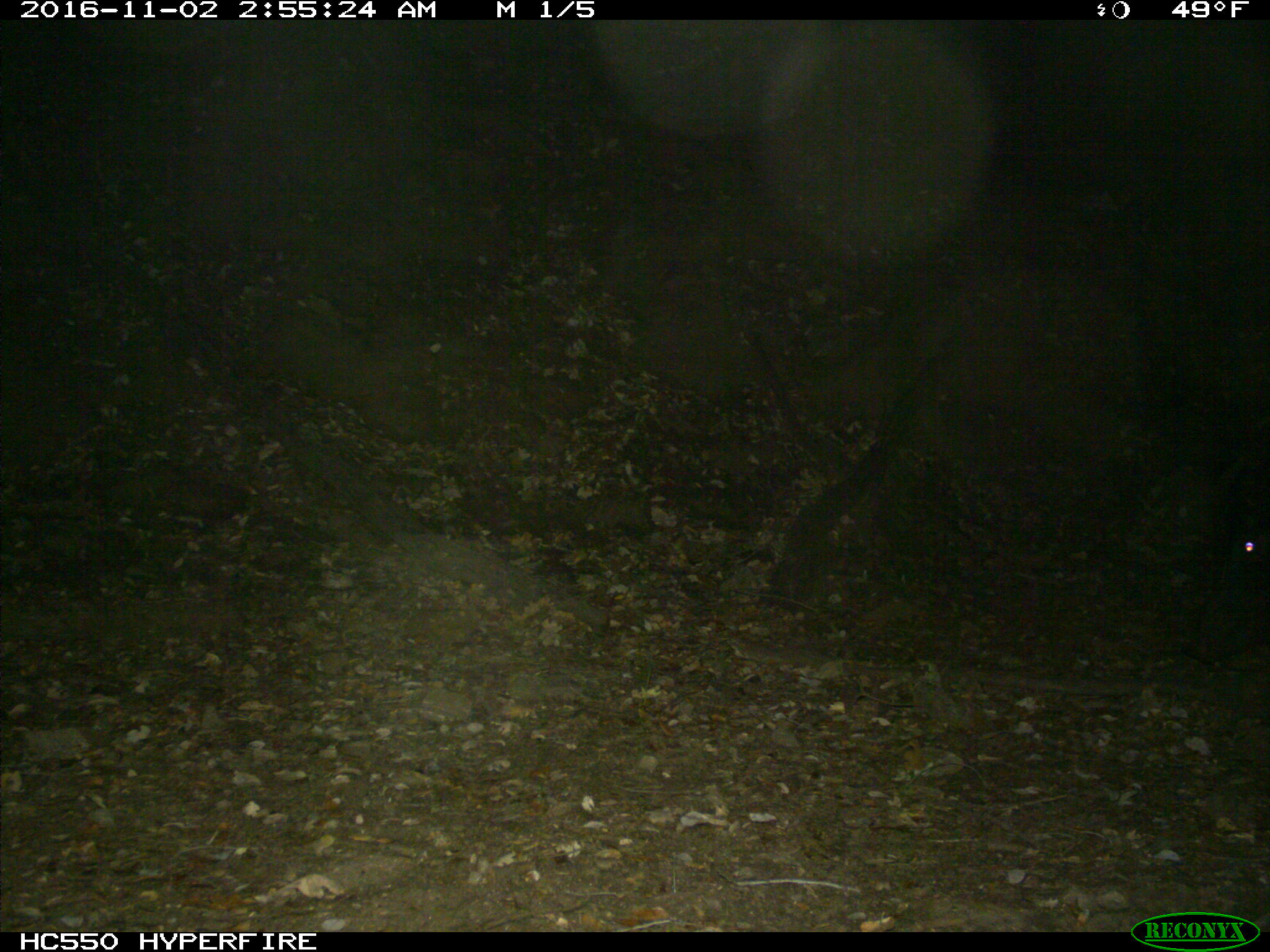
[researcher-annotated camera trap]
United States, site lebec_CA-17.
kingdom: Animalia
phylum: Chordata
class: Mammalia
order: Artiodactyla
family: Suidae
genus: Sus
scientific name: Sus scrofa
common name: wild boar